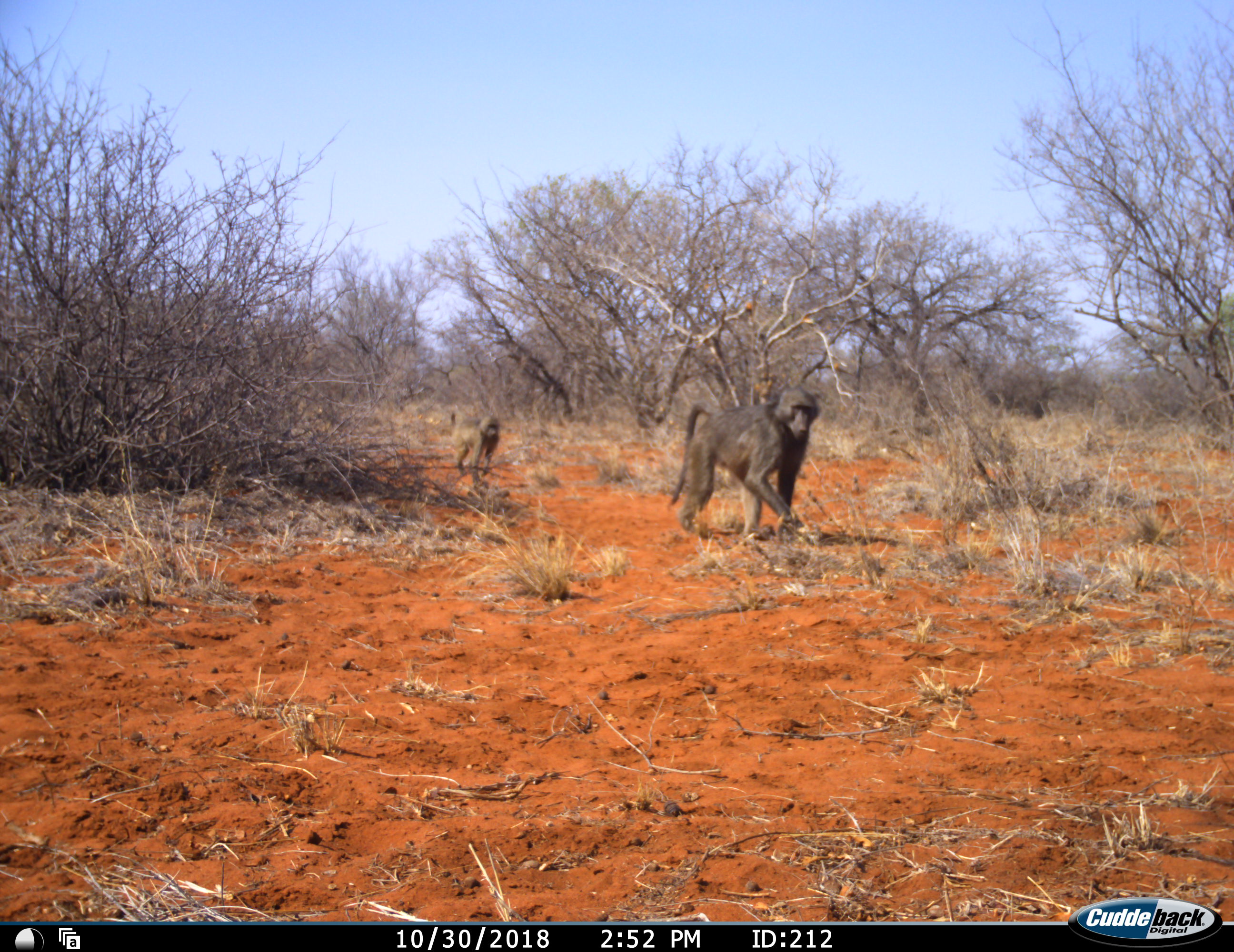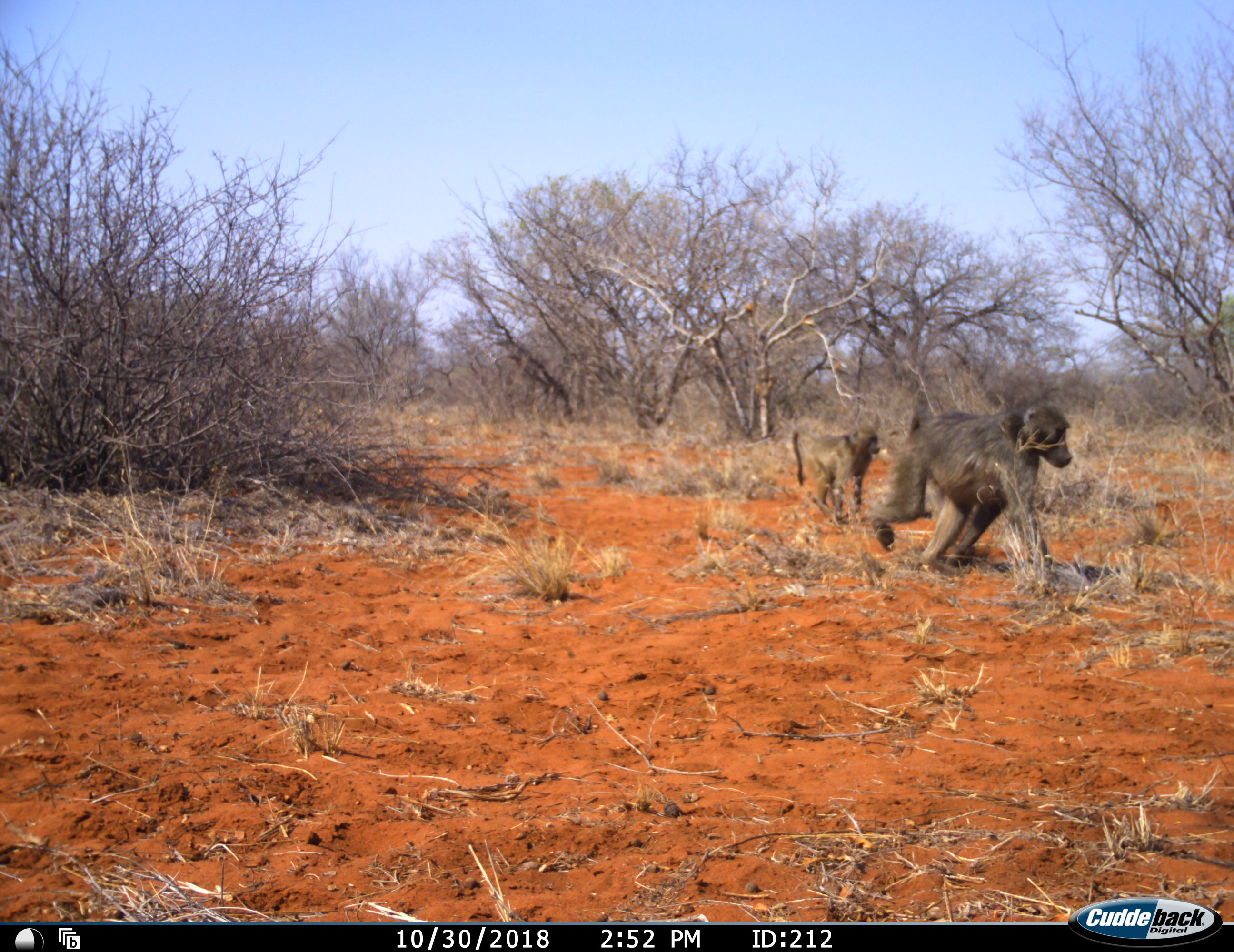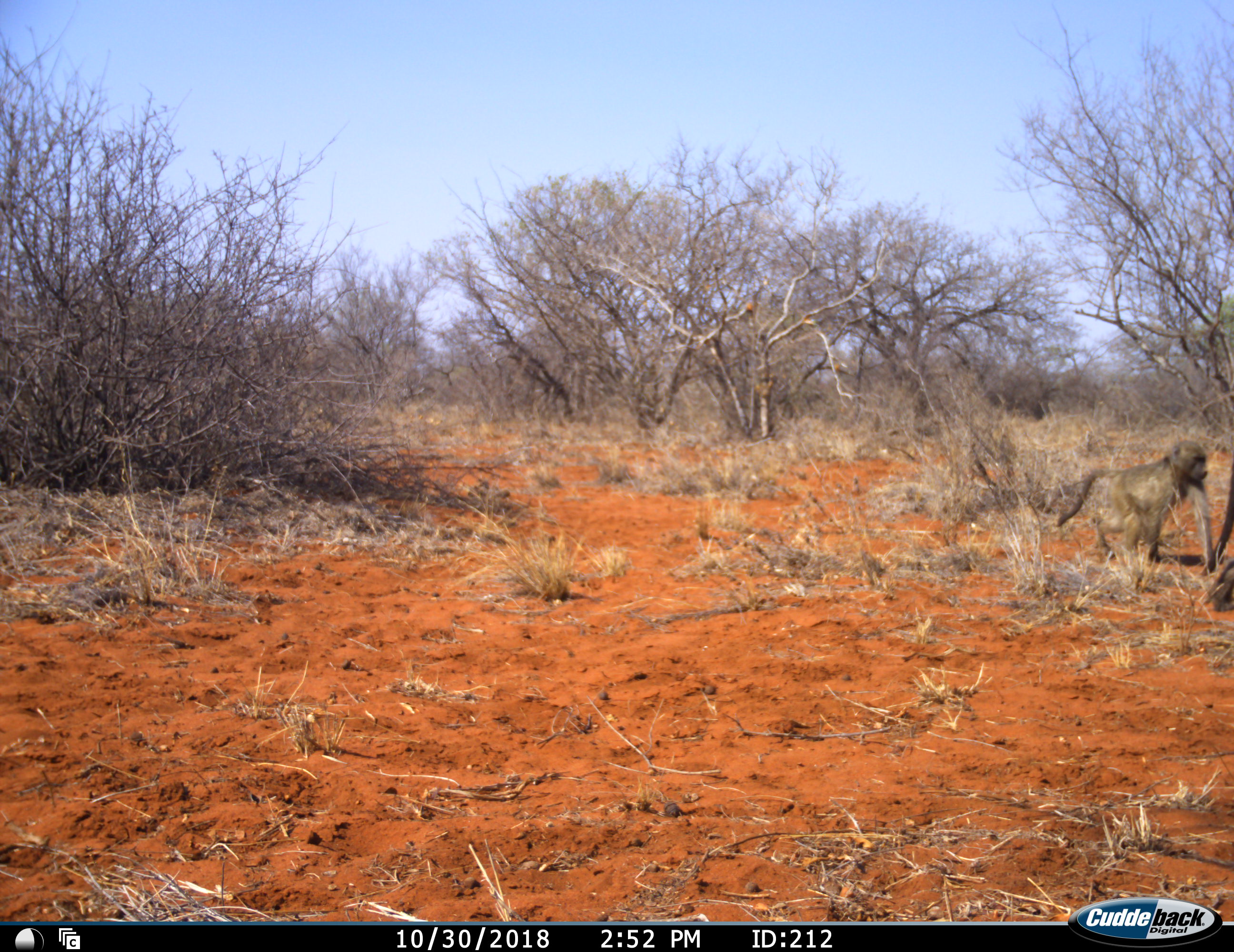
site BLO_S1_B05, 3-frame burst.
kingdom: Animalia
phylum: Chordata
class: Mammalia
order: Primates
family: Cercopithecidae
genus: Papio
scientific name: Papio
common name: baboon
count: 2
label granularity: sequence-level